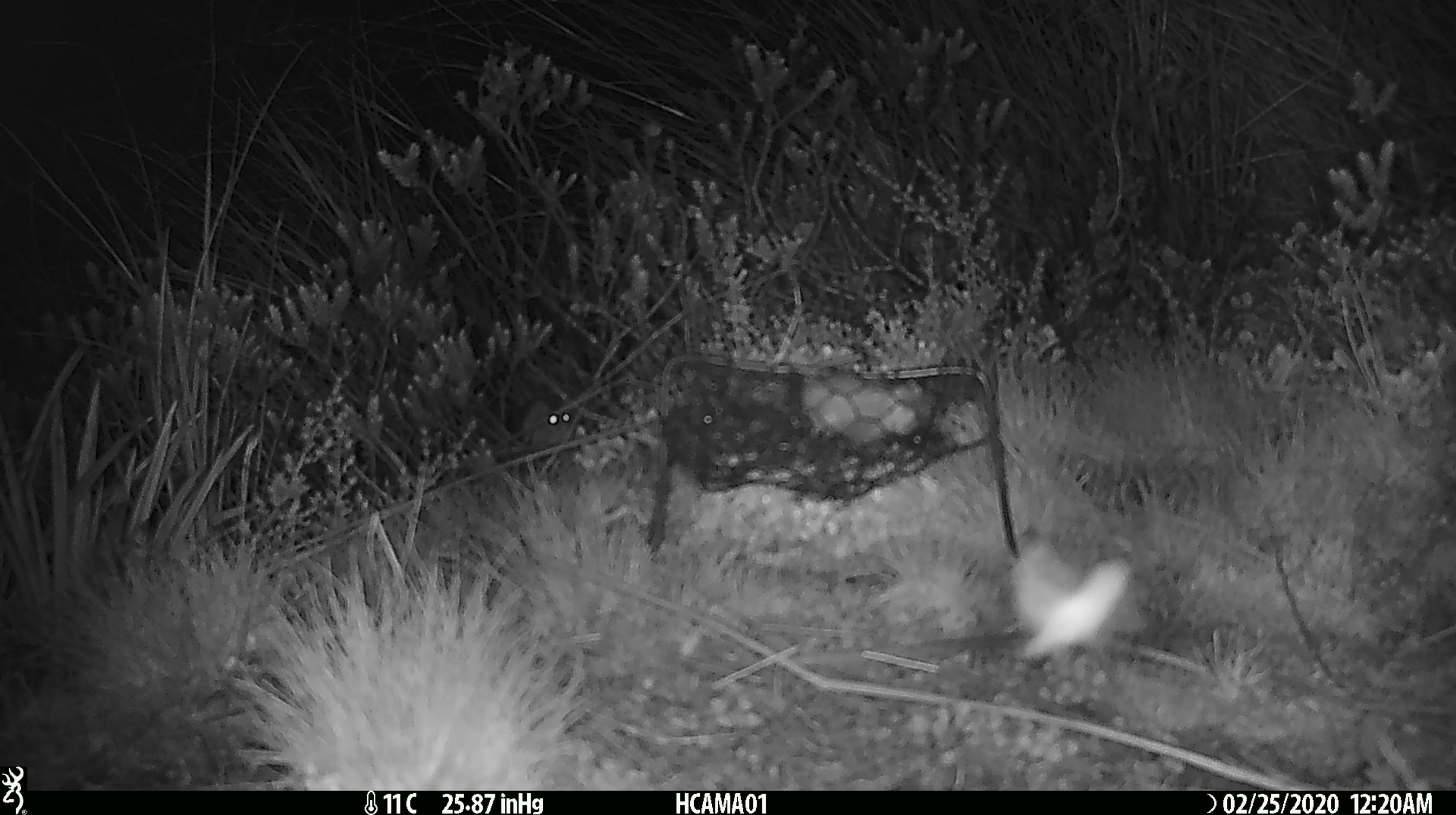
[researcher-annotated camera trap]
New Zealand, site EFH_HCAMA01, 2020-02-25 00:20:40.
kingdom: Animalia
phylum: Chordata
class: Mammalia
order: Rodentia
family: Muridae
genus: Mus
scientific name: Mus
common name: mouse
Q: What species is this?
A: Mouse (Mus).